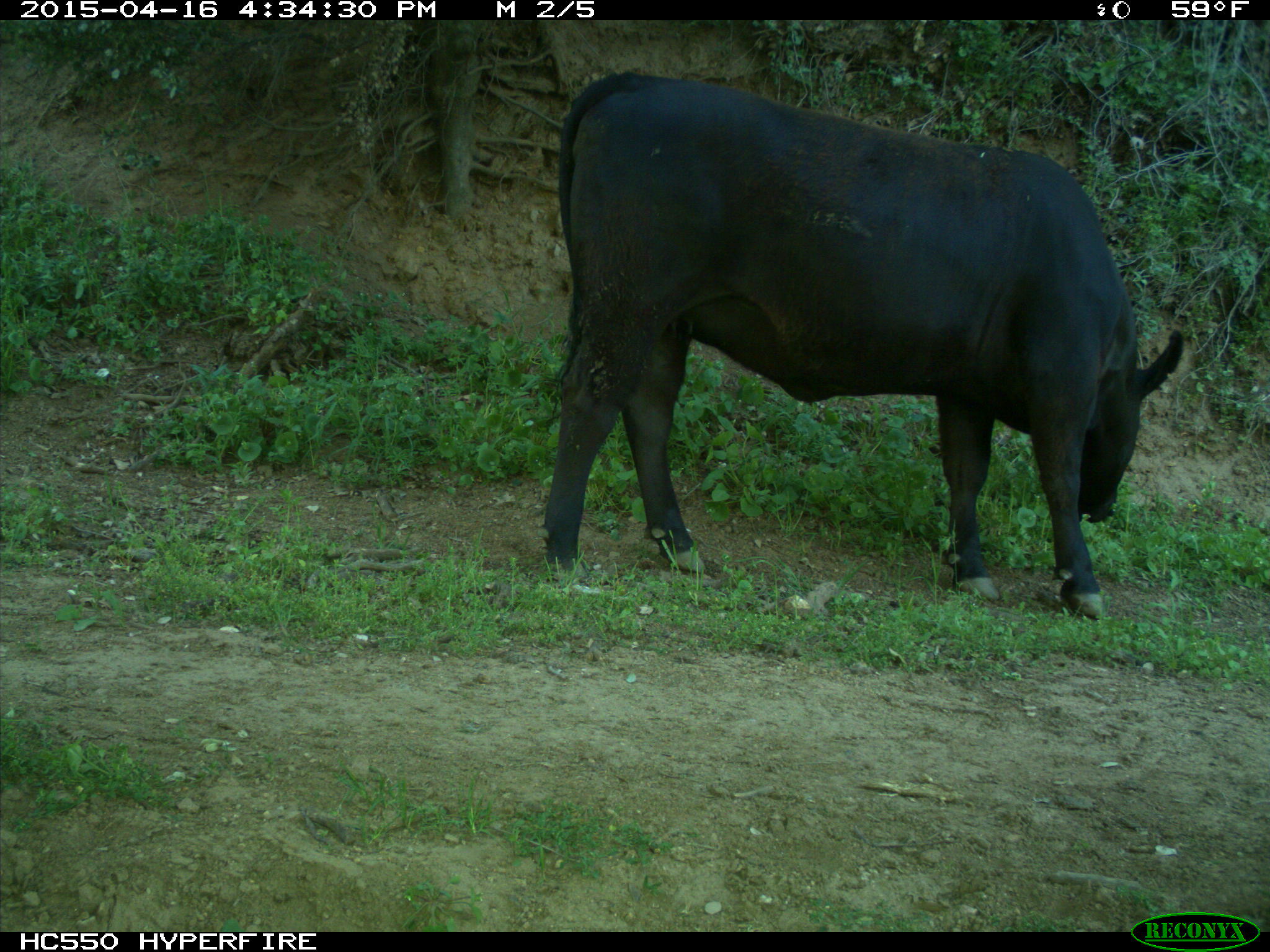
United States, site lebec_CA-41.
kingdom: Animalia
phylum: Chordata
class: Mammalia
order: Artiodactyla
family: Bovidae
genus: Bos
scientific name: Bos taurus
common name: domestic cow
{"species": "Bos taurus (domestic cow)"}